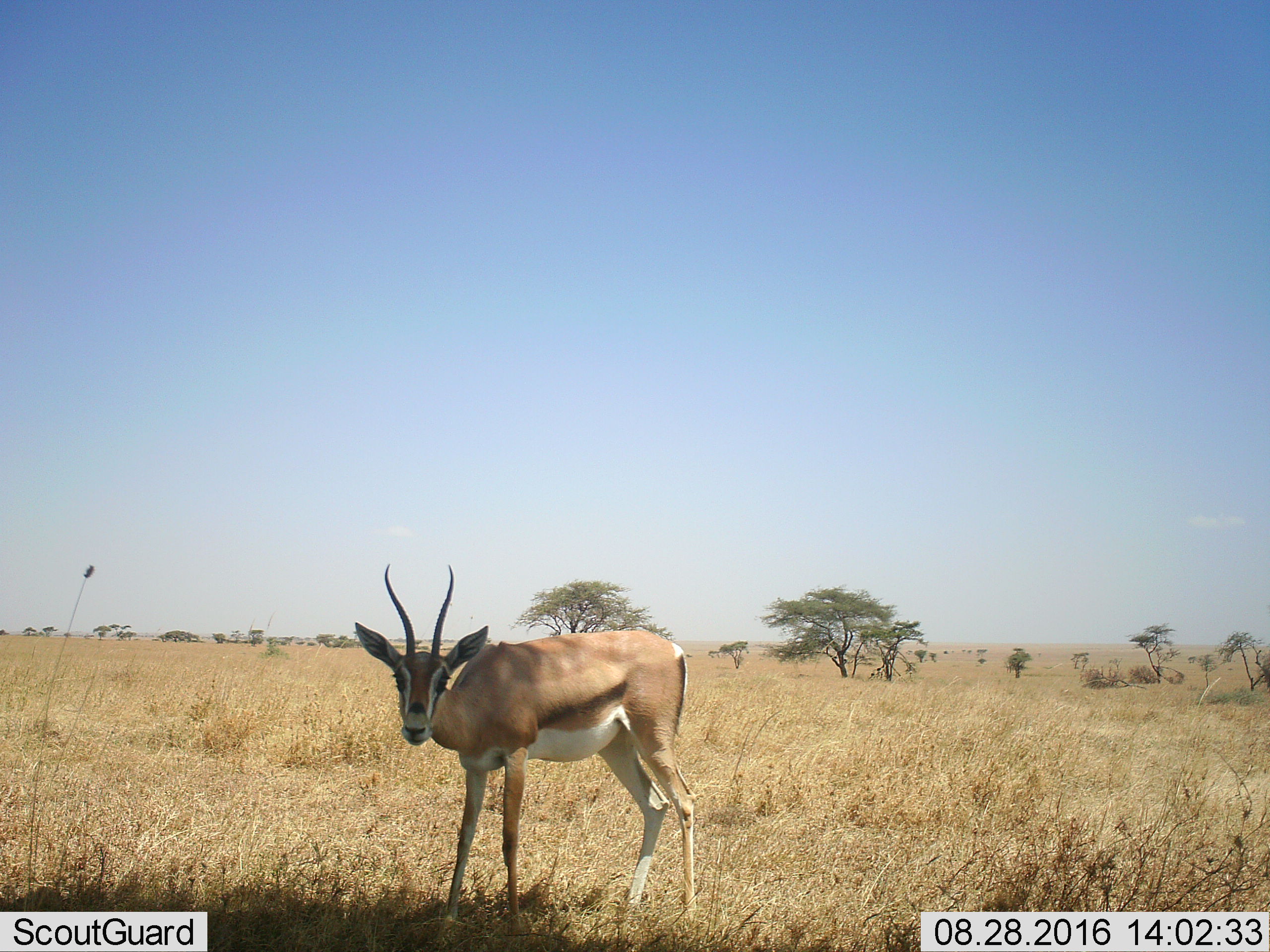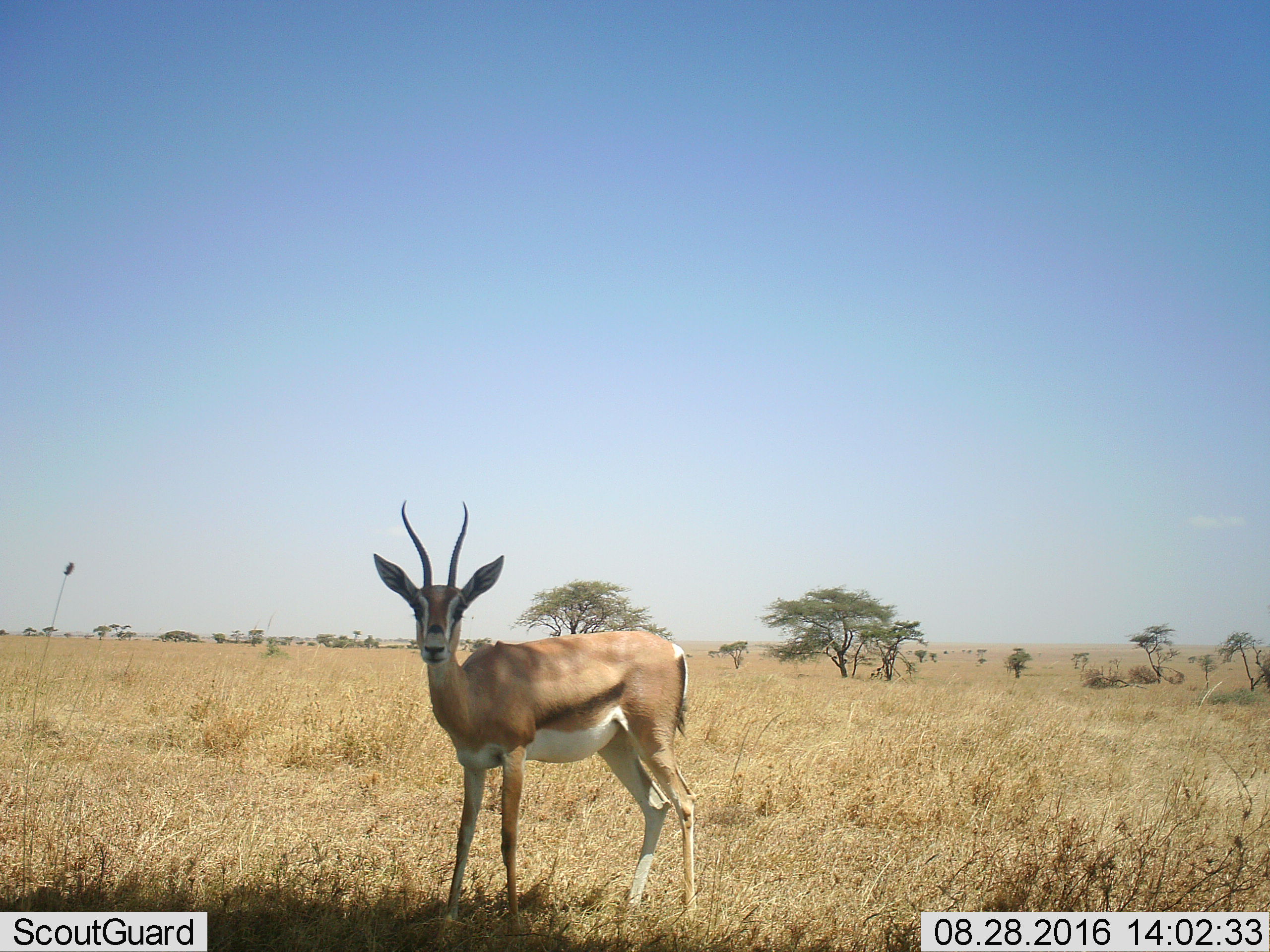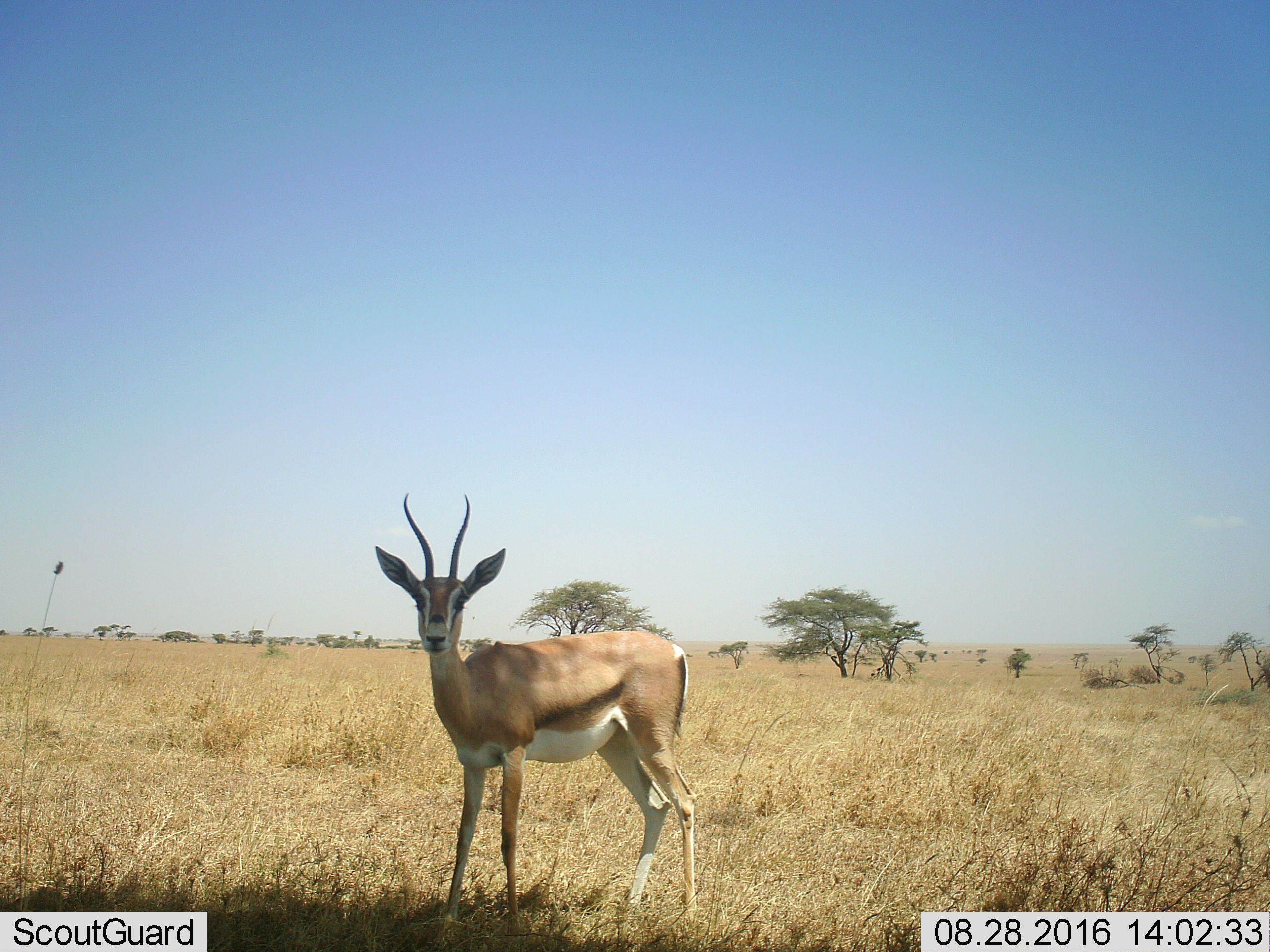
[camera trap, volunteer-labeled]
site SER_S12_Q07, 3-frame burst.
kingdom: Animalia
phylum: Chordata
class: Mammalia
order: Artiodactyla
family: Bovidae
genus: Eudorcas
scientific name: Eudorcas thomsonii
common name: thomson's gazelle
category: gazellethomsons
Gazellethomsons (thomson's gazelle) (Eudorcas thomsonii), count 1. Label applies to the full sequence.